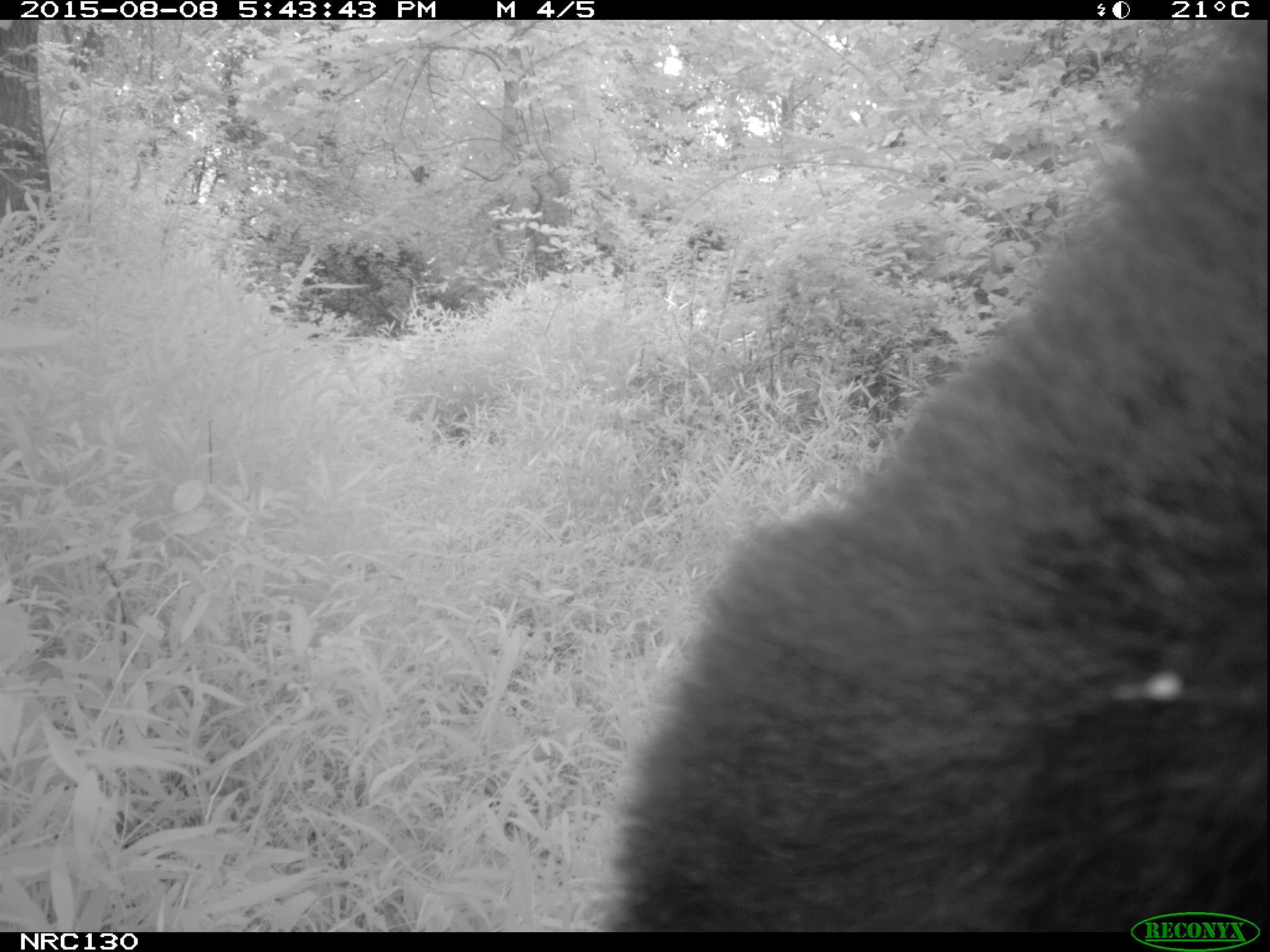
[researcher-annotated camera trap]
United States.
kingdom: Animalia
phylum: Chordata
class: Mammalia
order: Carnivora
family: Ursidae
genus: Ursus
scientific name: Ursus americanus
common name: american black bear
American Black Bear (Ursus americanus).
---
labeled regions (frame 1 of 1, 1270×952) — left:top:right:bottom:
American Black Bear: 569:48:1270:928